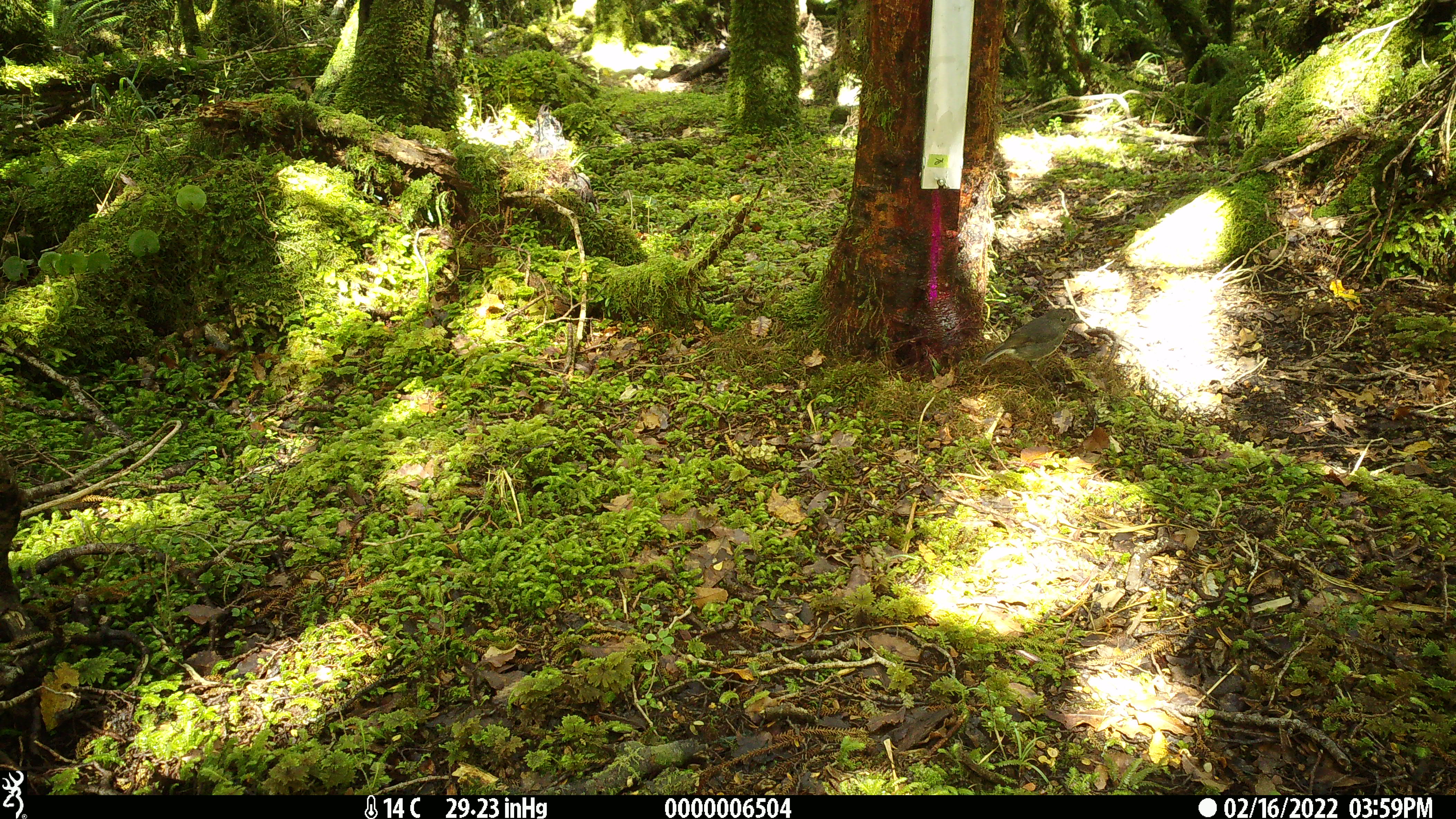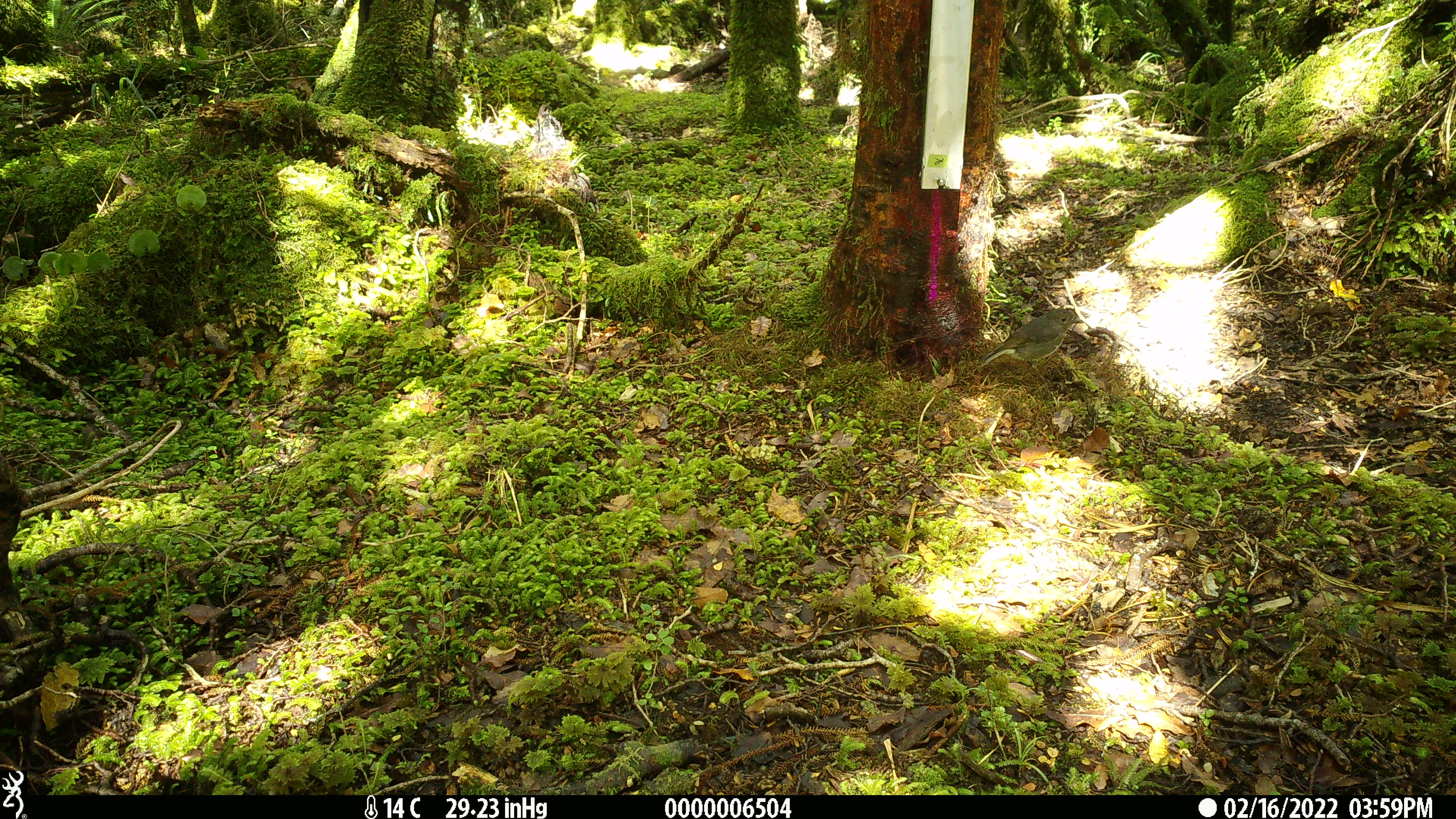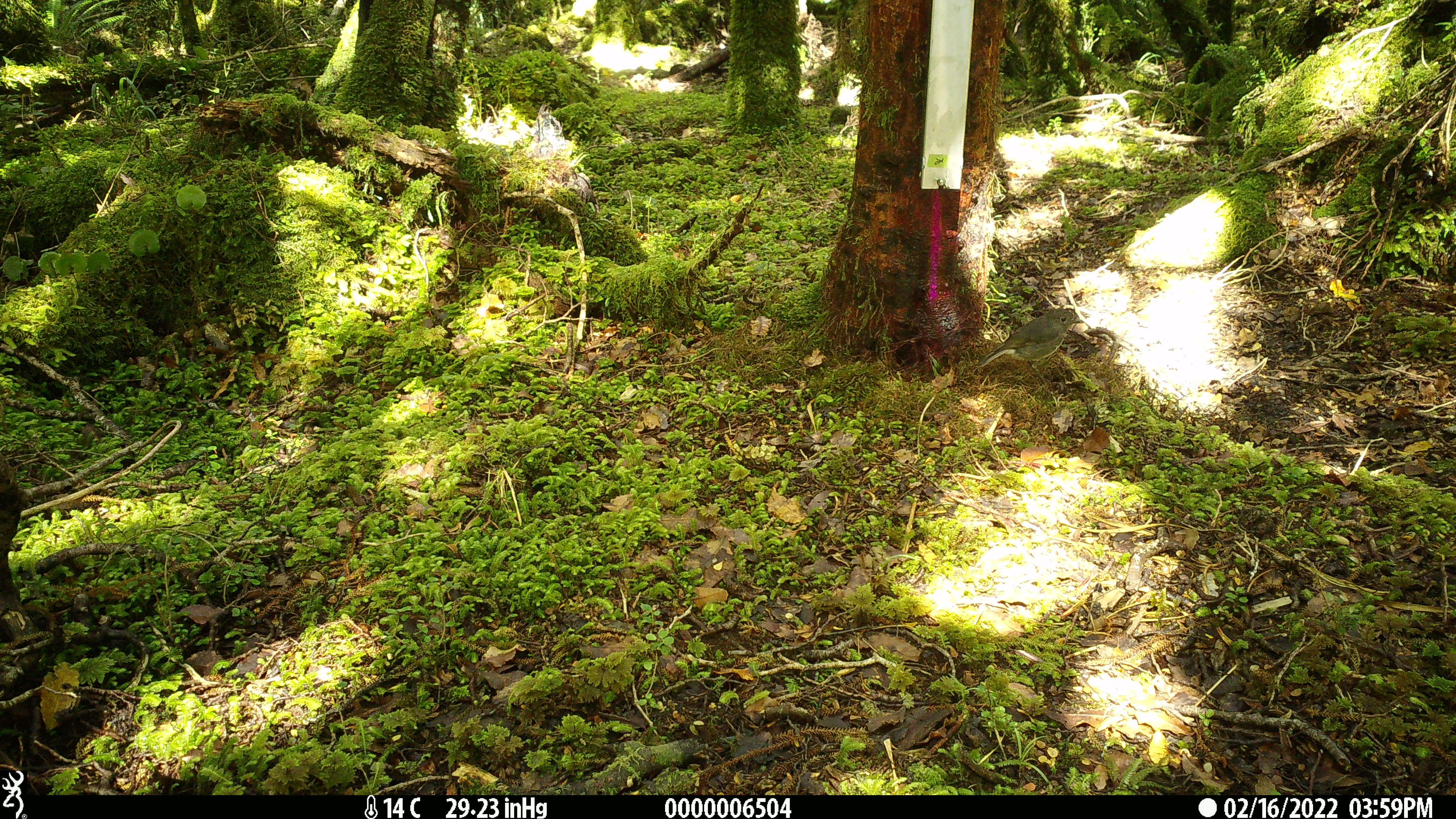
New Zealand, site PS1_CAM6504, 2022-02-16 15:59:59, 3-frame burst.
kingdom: Animalia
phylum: Chordata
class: Aves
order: Passeriformes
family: Petroicidae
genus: Petroica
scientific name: Petroica australis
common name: new zealand robin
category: robin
Robin (new zealand robin) (Petroica australis).